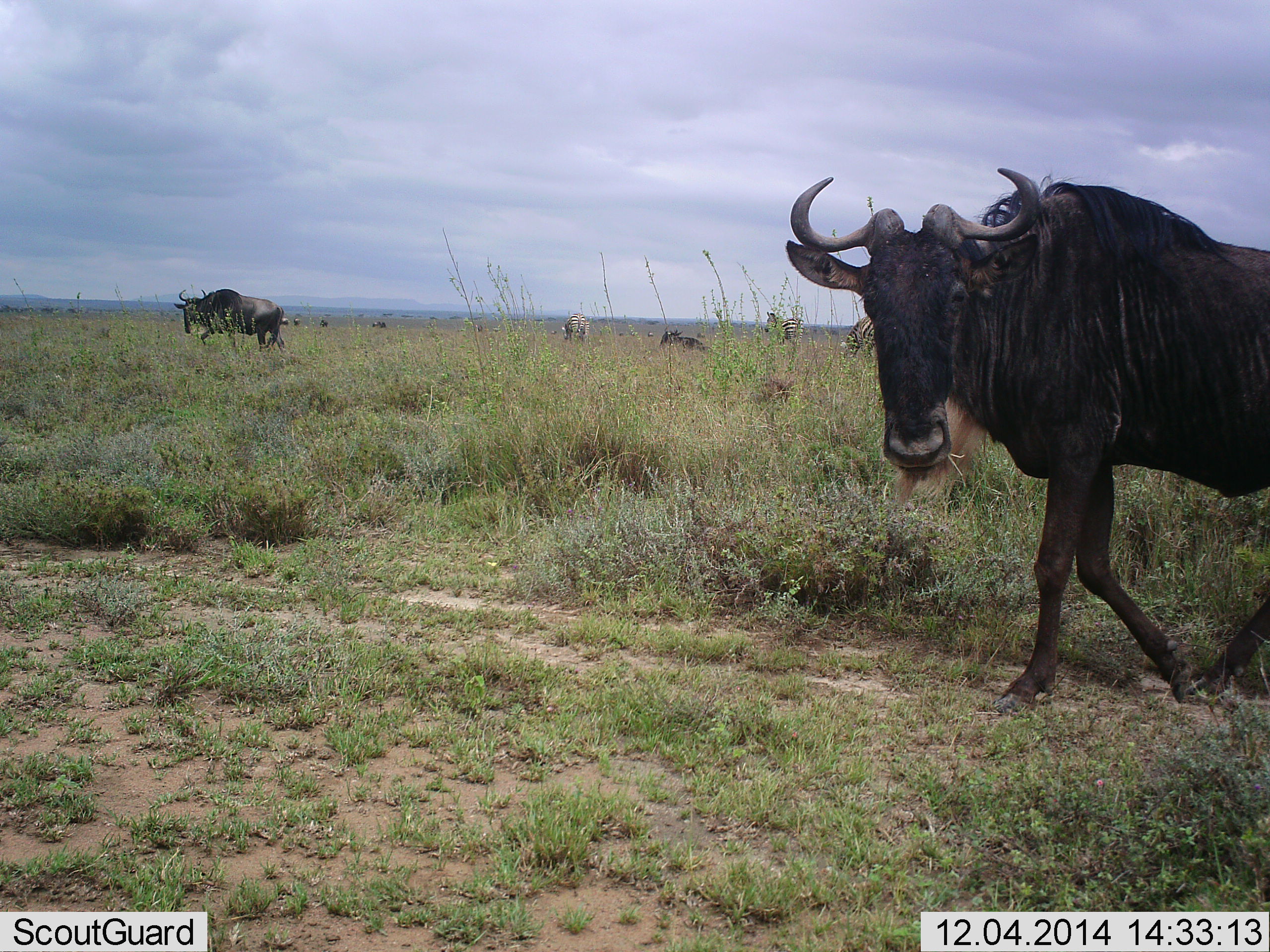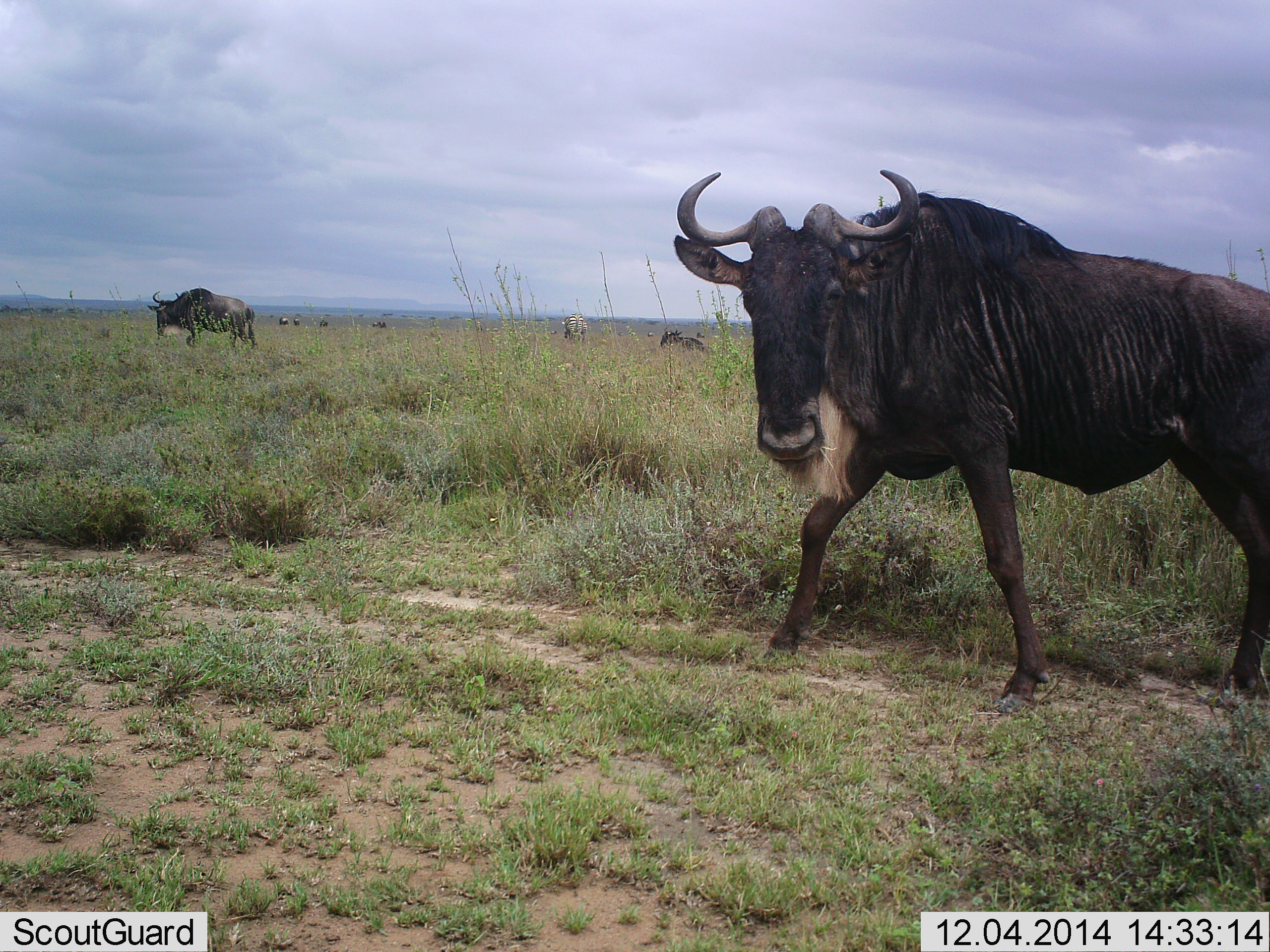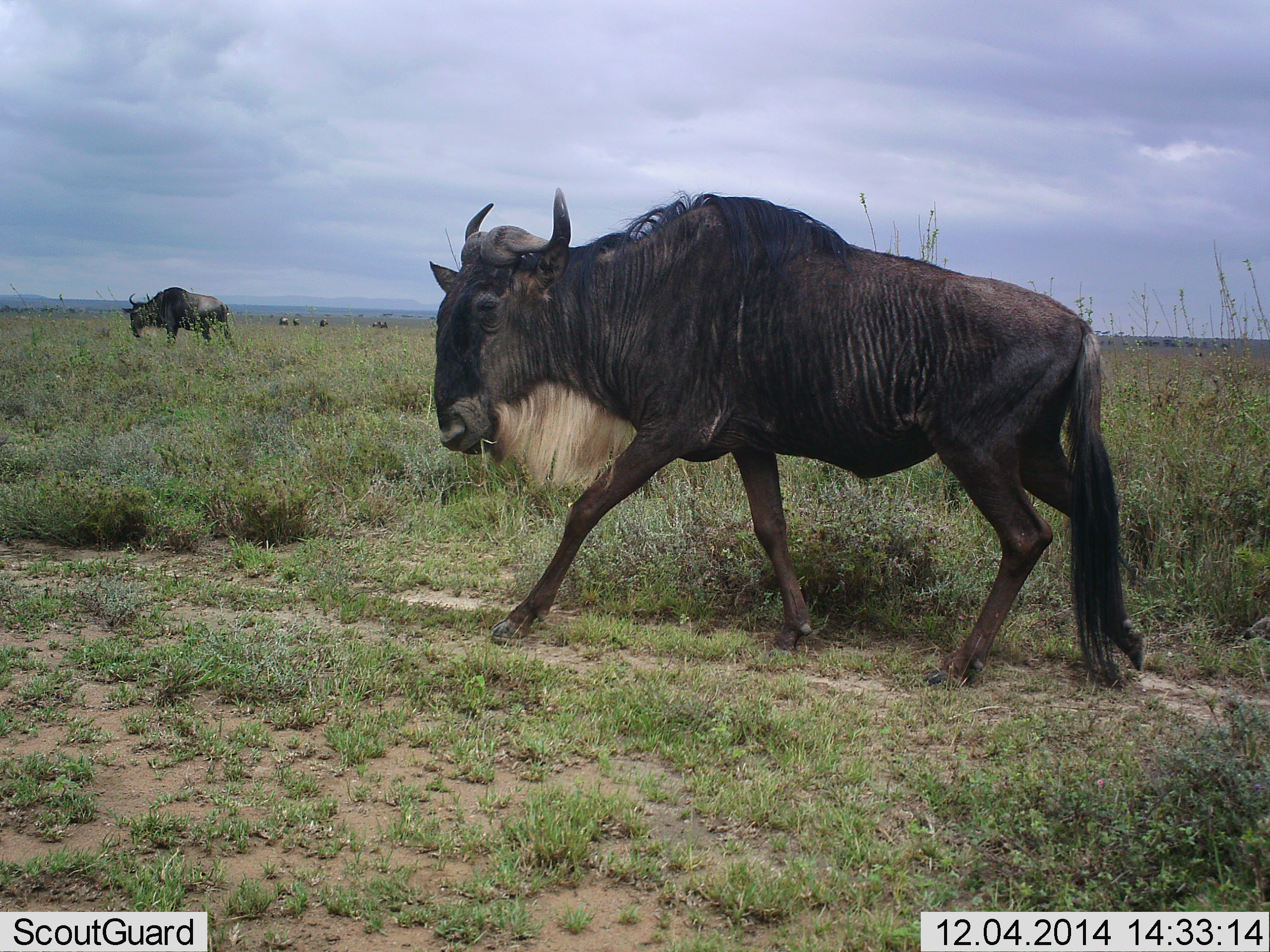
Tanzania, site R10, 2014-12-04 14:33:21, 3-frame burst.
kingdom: Animalia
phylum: Chordata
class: Mammalia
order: Artiodactyla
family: Bovidae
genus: Connochaetes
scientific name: Connochaetes taurinus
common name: blue wildebeest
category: wildebeest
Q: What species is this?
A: Wildebeest (blue wildebeest) (Connochaetes taurinus).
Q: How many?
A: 3.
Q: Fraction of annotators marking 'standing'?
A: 29%.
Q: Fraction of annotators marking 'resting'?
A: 14%.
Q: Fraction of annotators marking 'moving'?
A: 100%.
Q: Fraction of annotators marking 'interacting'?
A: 0%.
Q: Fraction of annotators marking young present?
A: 0%.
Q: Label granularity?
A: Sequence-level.